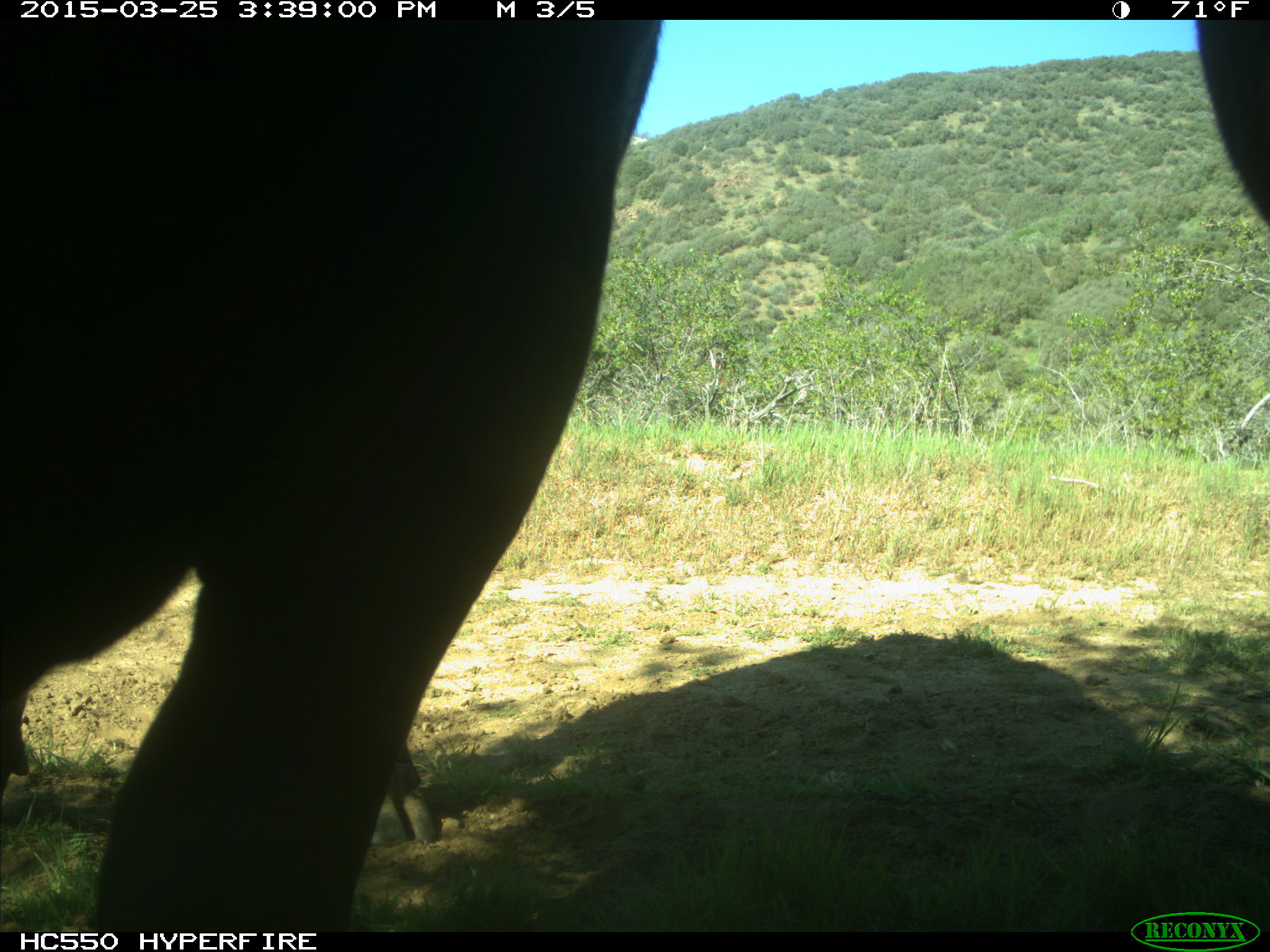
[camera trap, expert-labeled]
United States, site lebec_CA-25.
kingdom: Animalia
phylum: Chordata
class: Mammalia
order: Artiodactyla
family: Bovidae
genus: Bos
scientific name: Bos taurus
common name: domestic cow